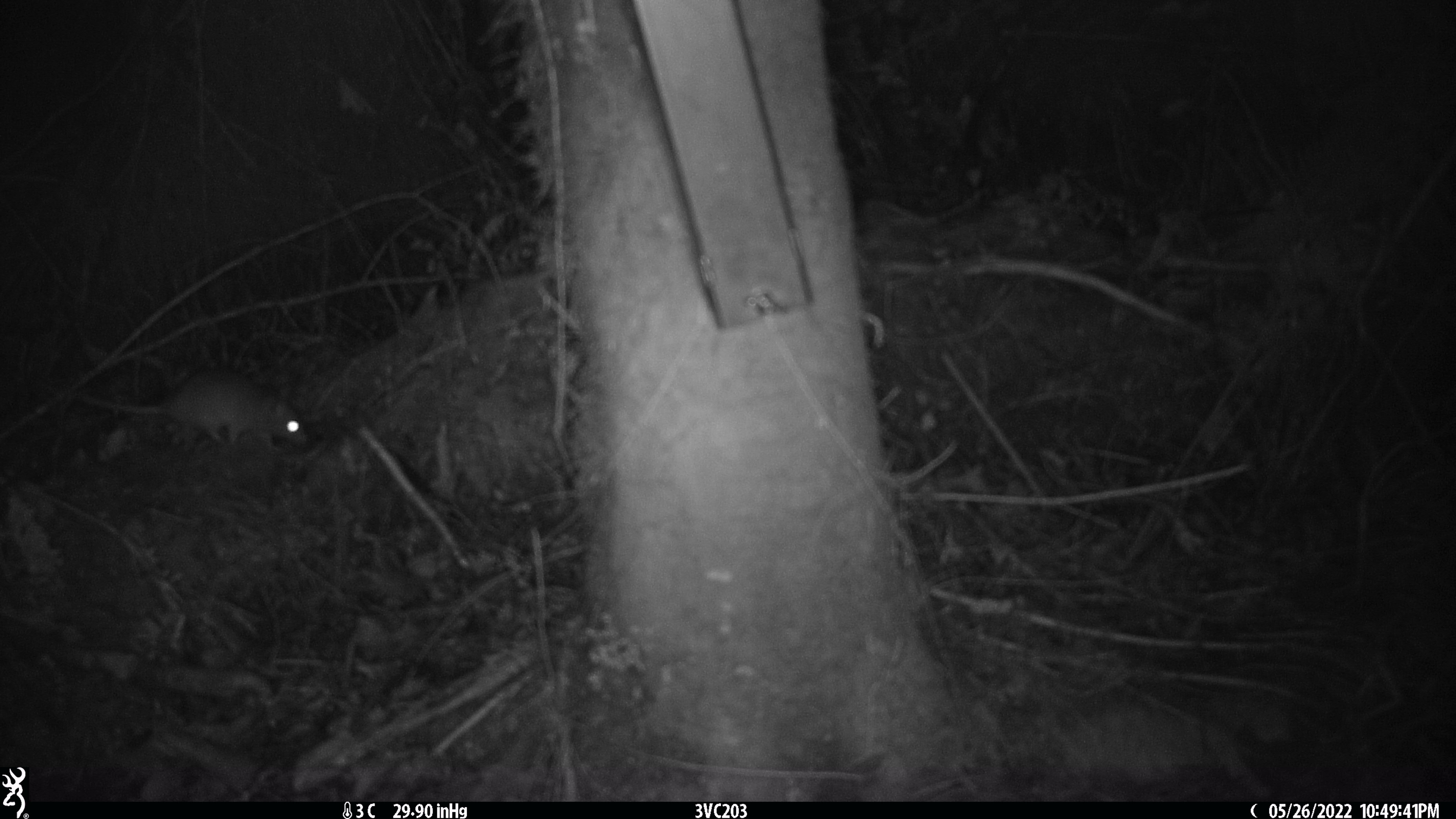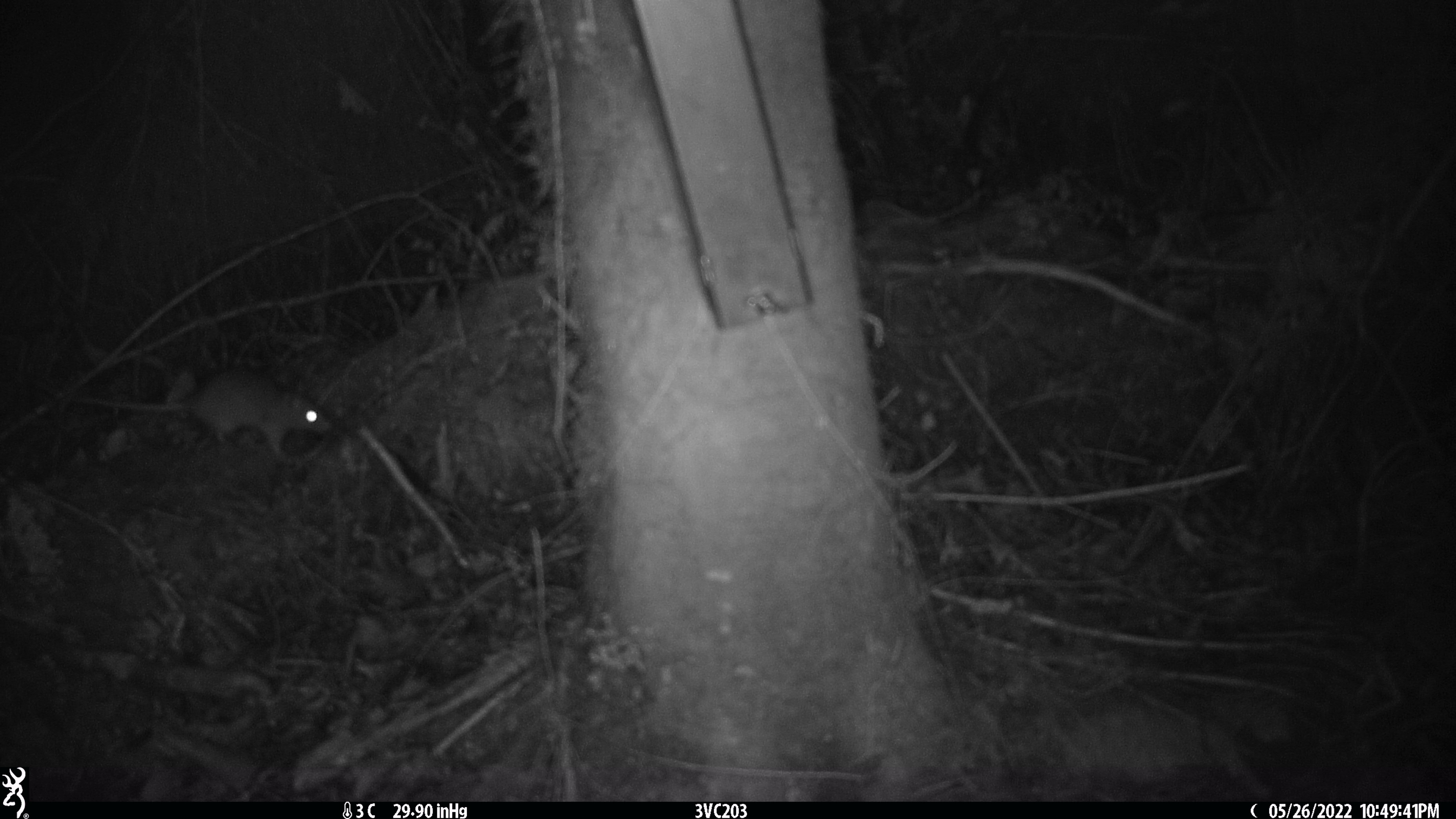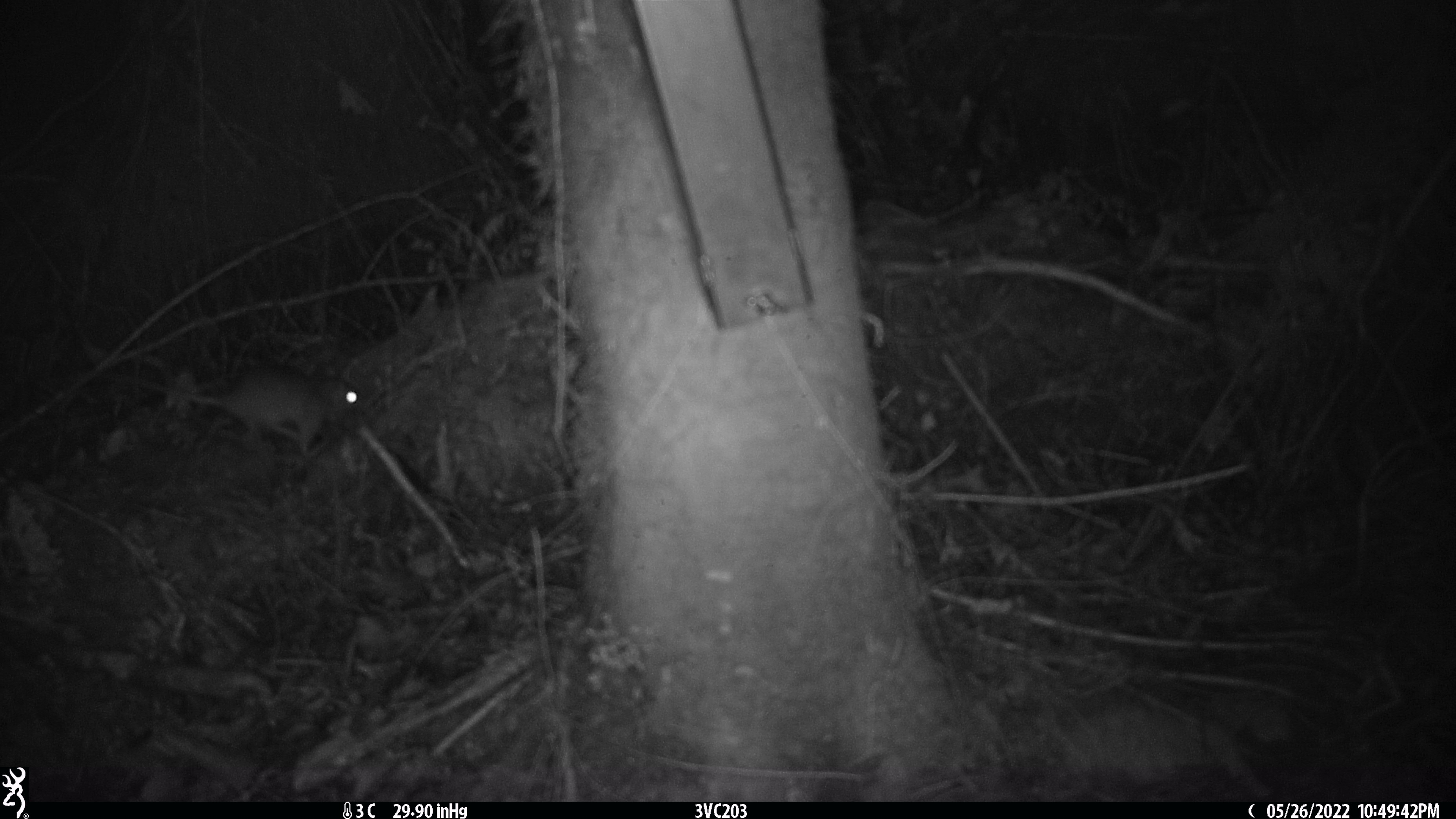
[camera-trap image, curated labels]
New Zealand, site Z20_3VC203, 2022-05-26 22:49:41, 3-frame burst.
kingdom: Animalia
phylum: Chordata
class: Mammalia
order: Rodentia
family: Muridae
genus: Rattus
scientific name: Rattus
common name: rat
Rat (Rattus).